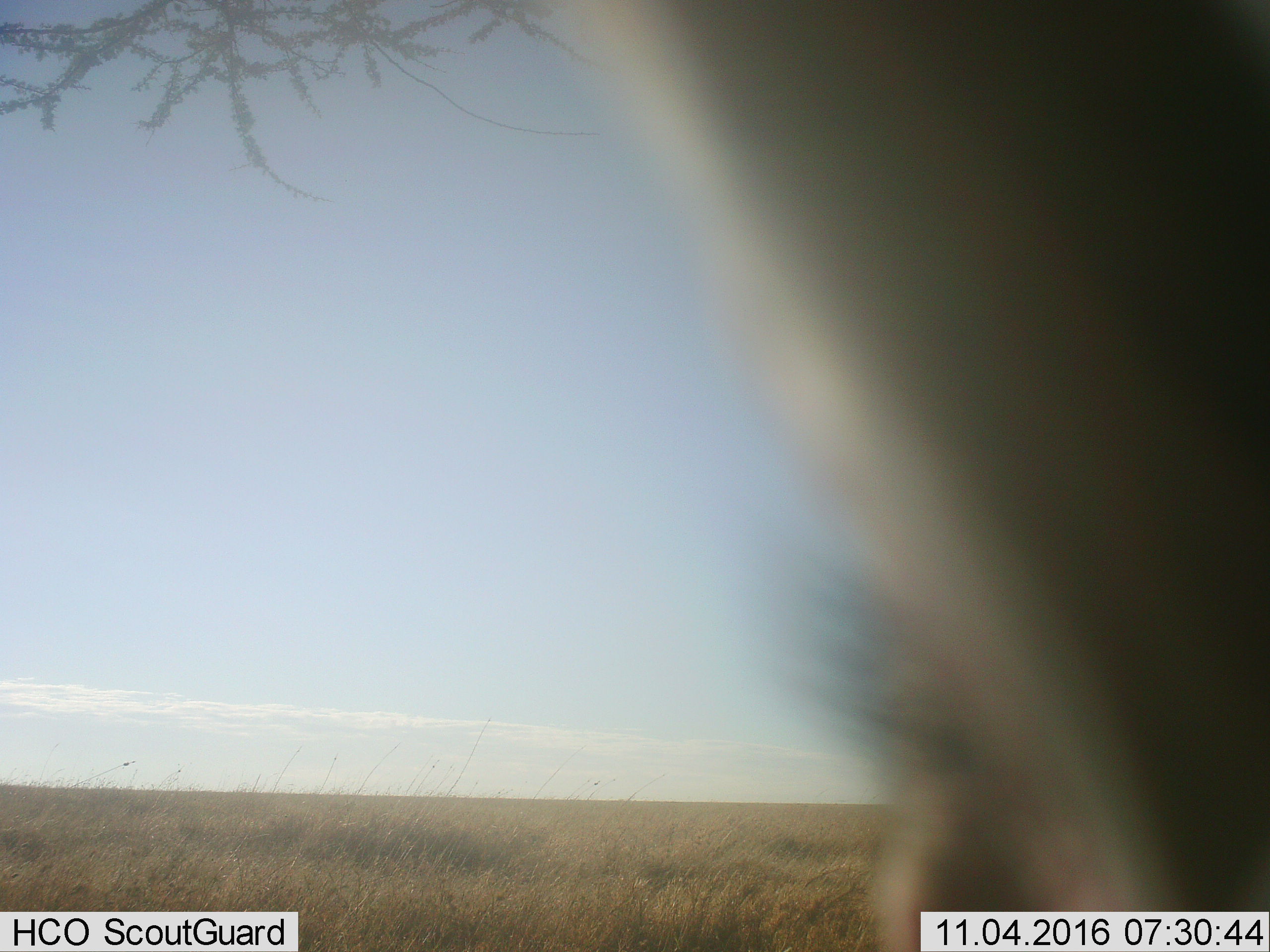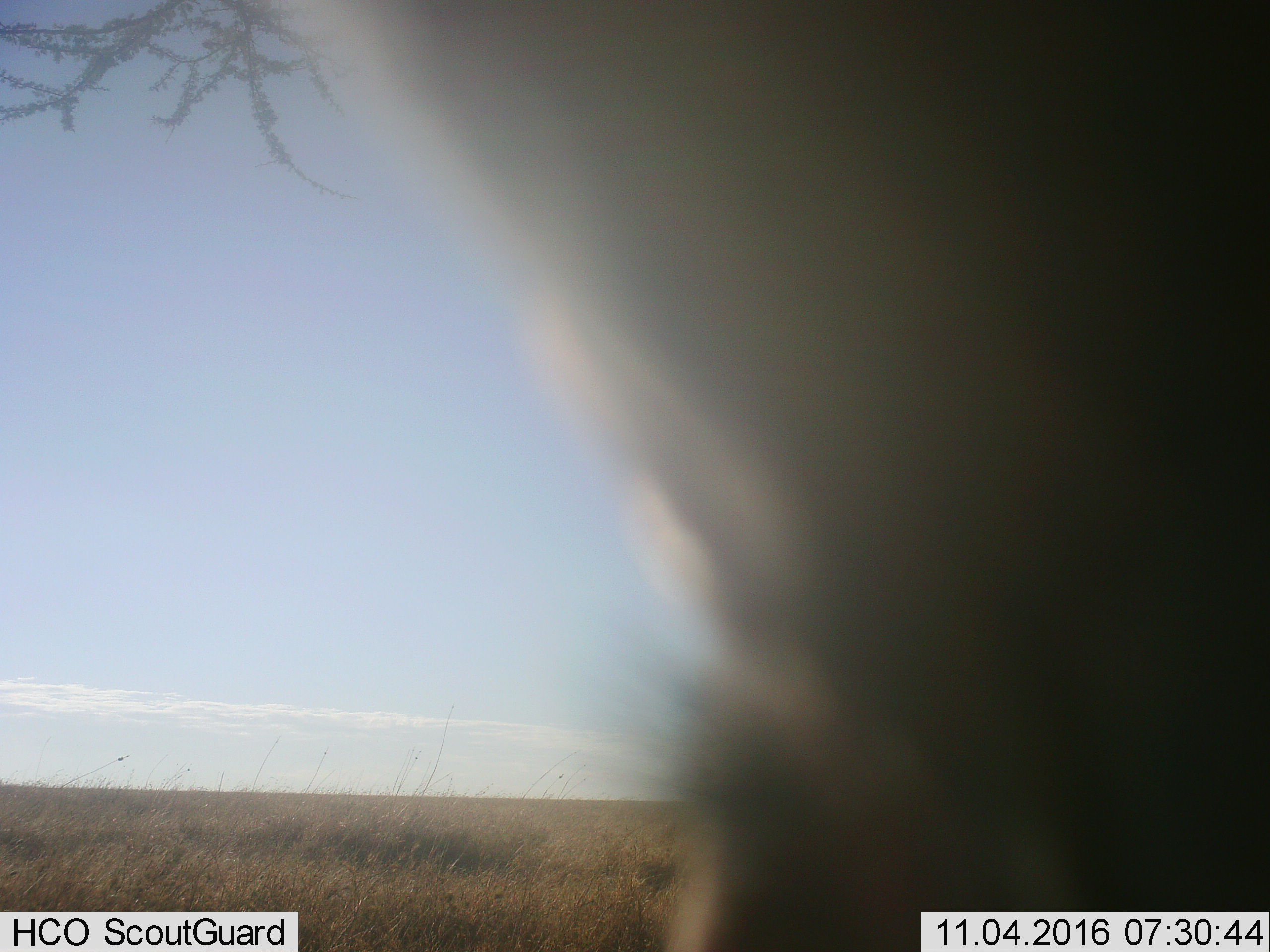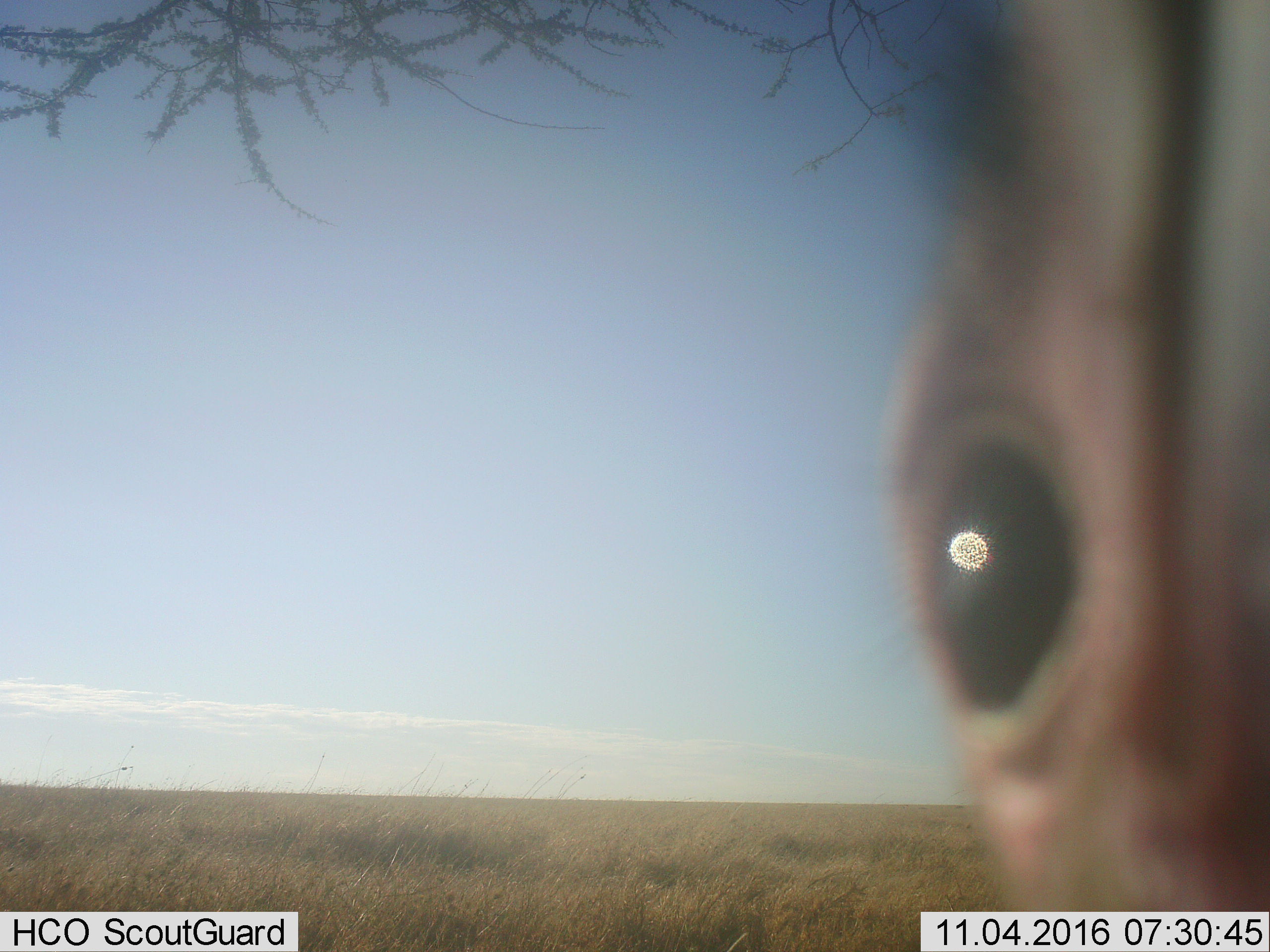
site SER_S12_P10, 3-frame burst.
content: unidentified animal